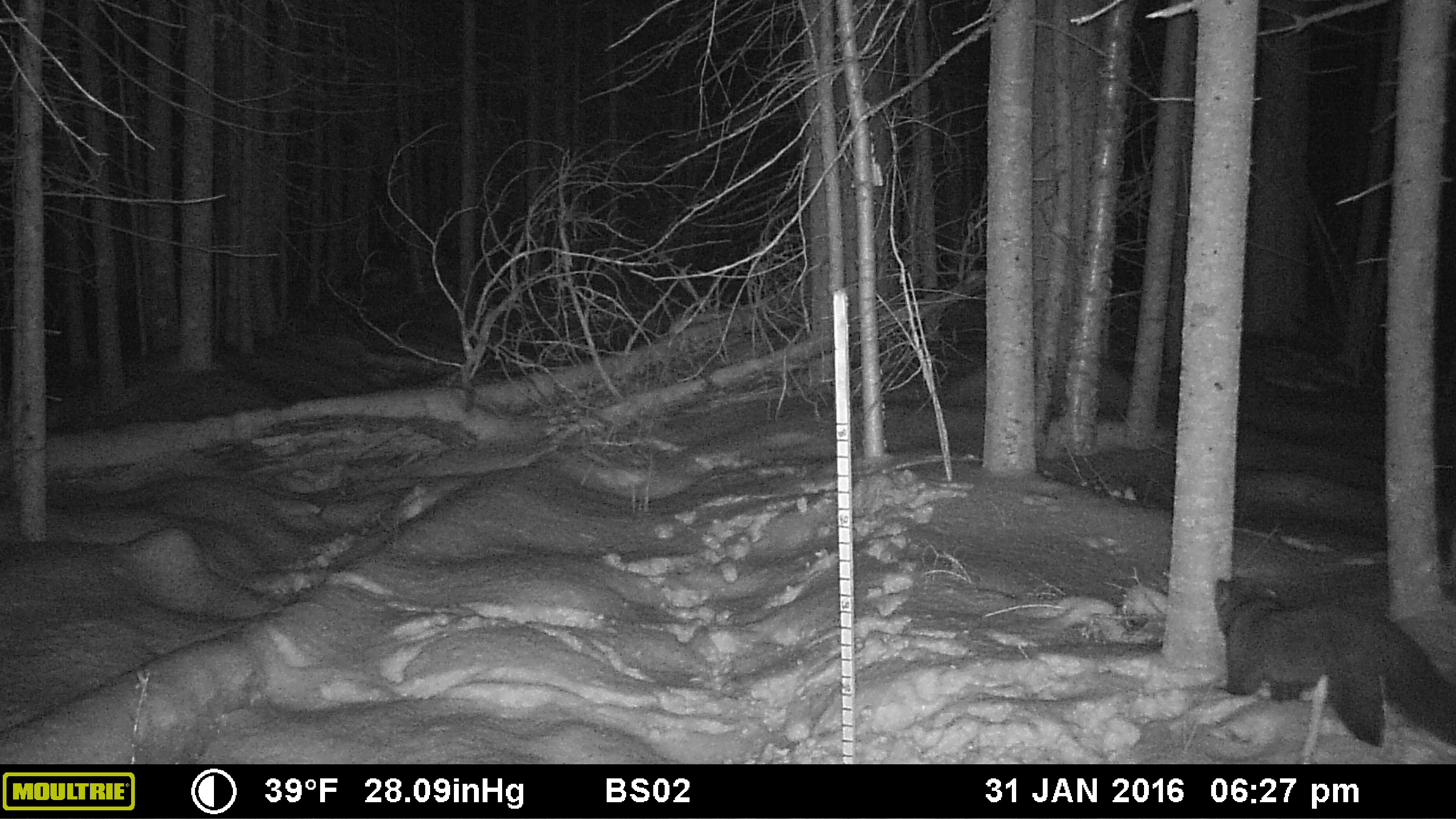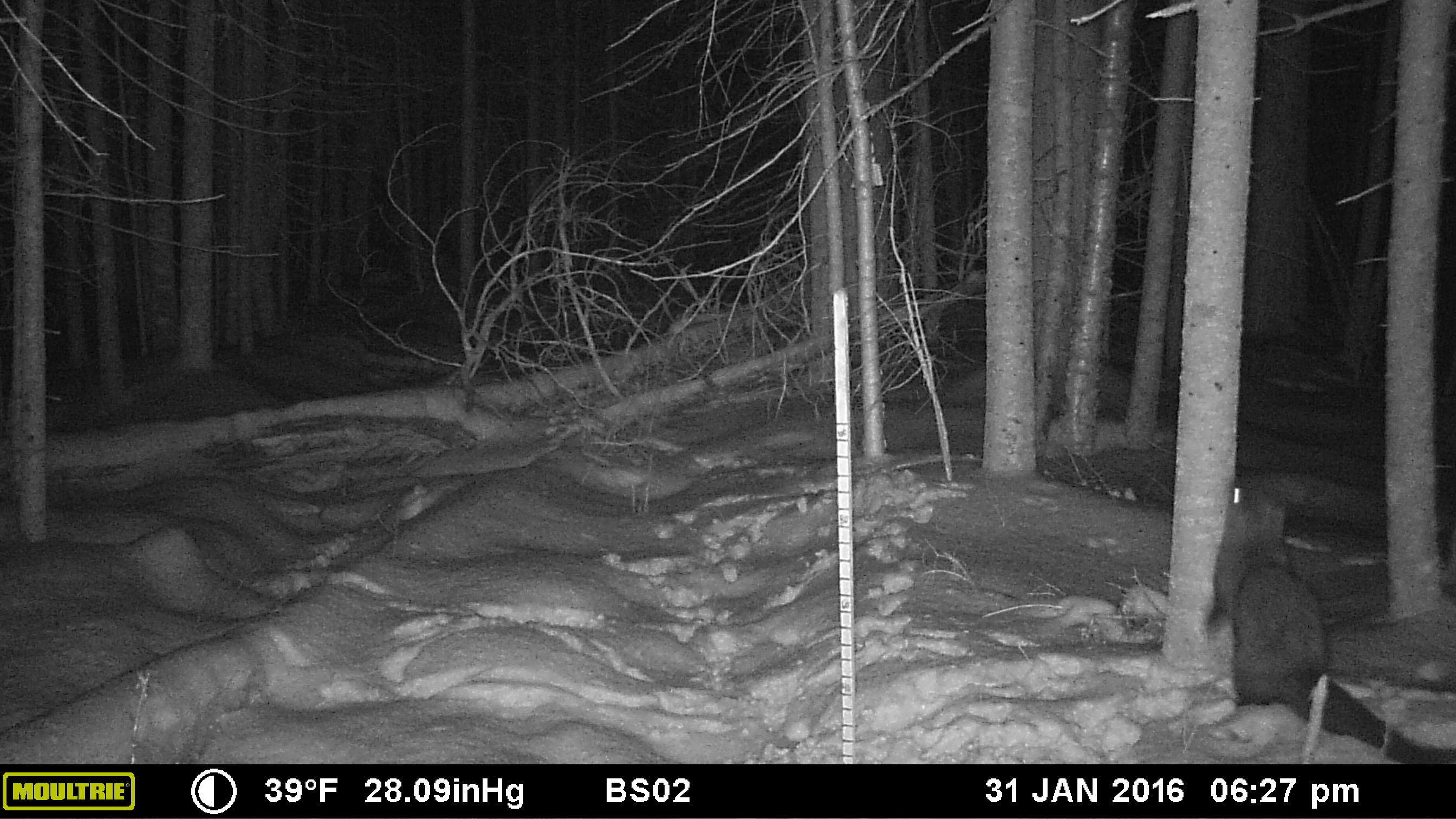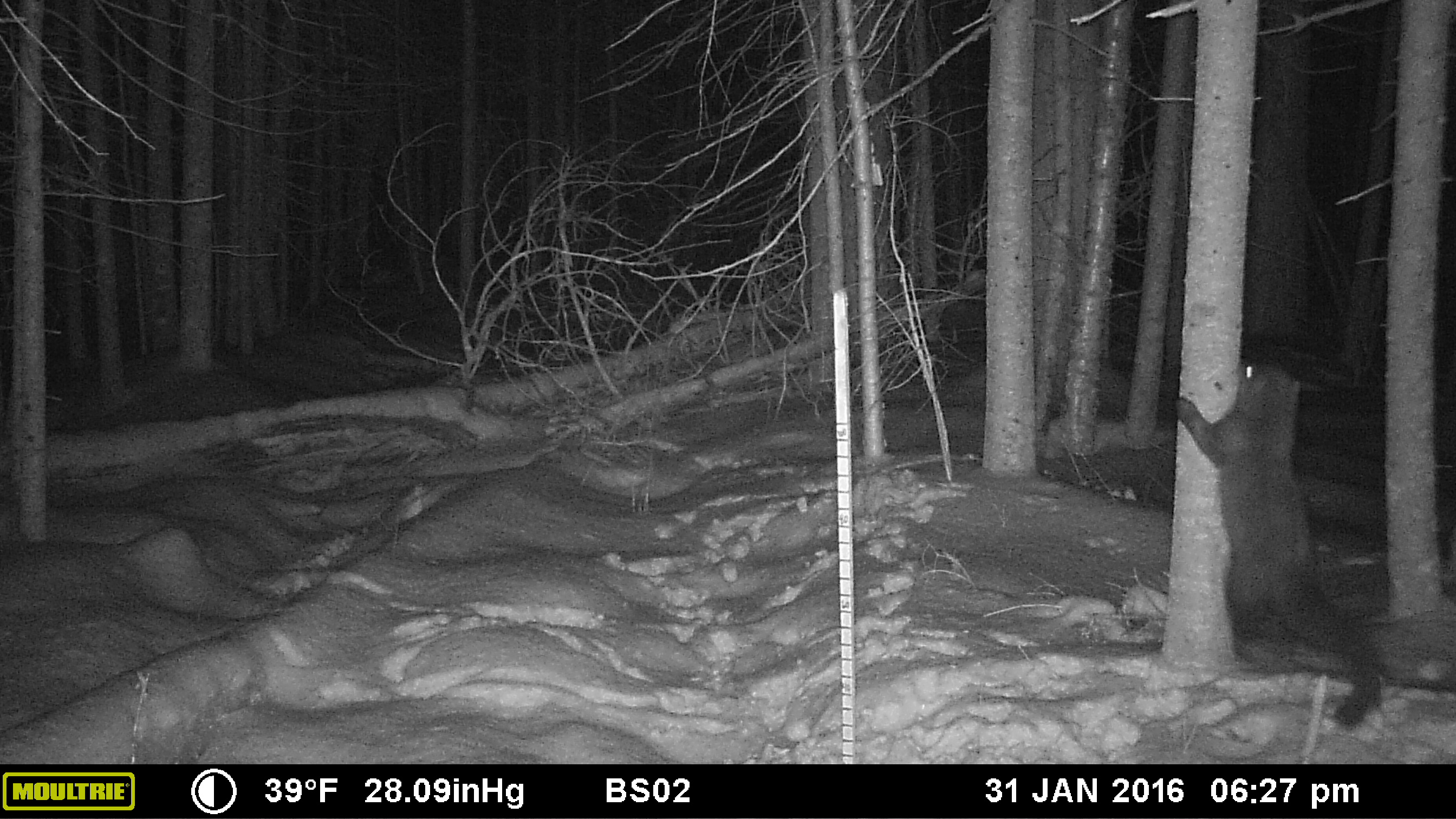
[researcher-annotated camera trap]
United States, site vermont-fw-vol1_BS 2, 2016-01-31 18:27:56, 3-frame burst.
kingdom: Animalia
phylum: Chordata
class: Mammalia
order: Carnivora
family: Mustelidae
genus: Pekania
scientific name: Pekania pennanti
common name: fisher